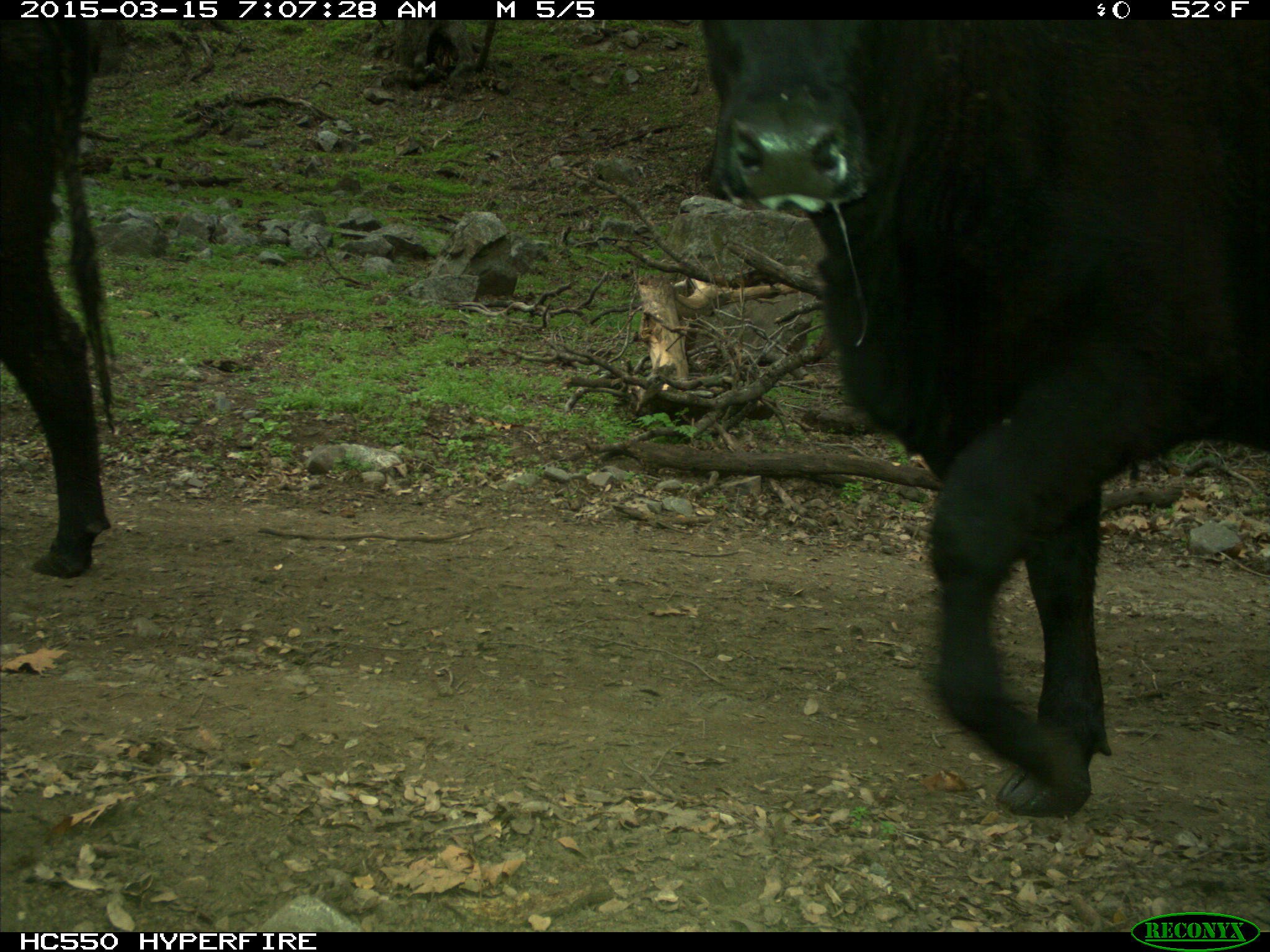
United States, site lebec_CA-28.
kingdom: Animalia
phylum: Chordata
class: Mammalia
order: Artiodactyla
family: Bovidae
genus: Bos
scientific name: Bos taurus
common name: domestic cow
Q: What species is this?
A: Bos taurus (domestic cow).